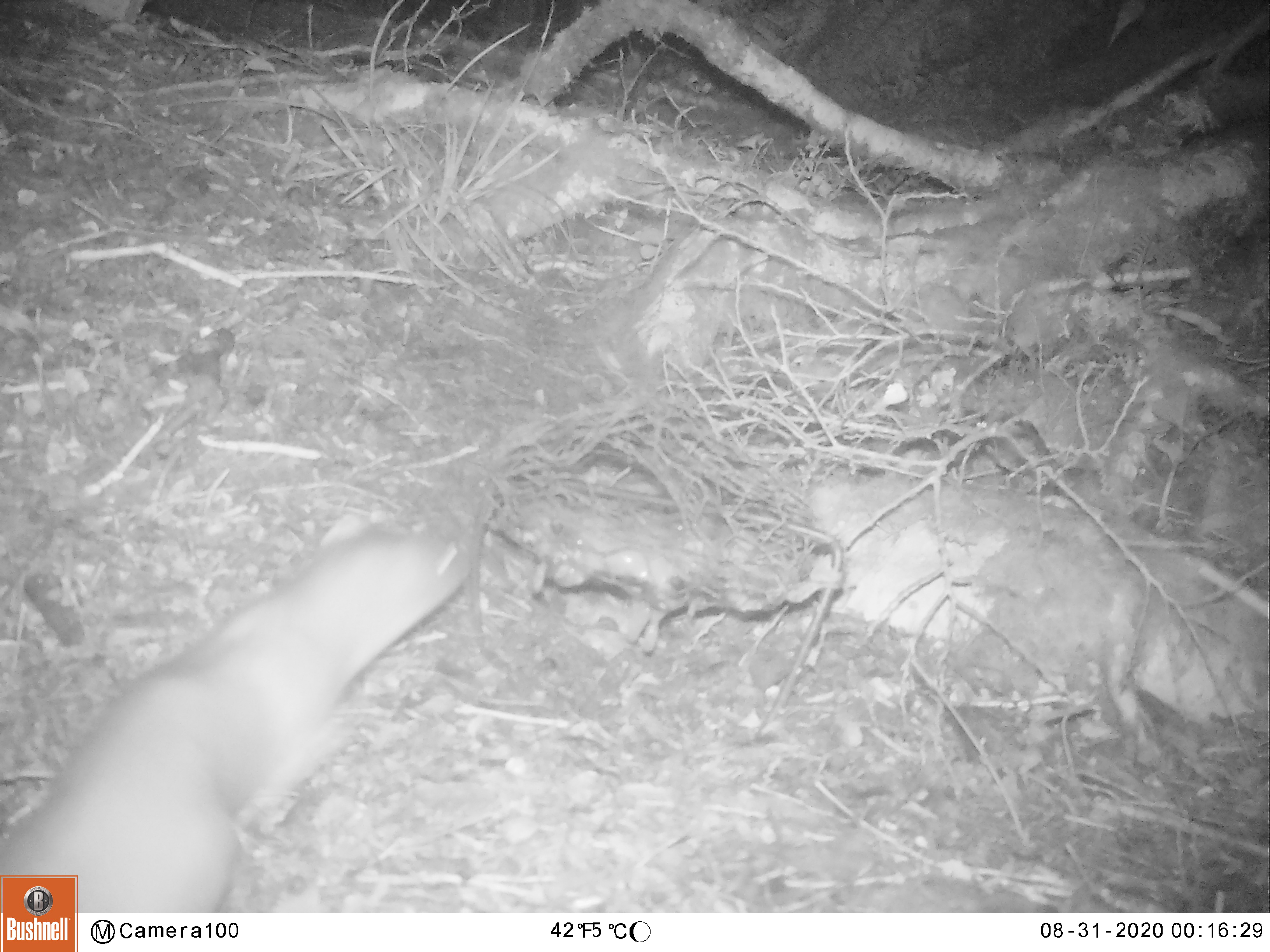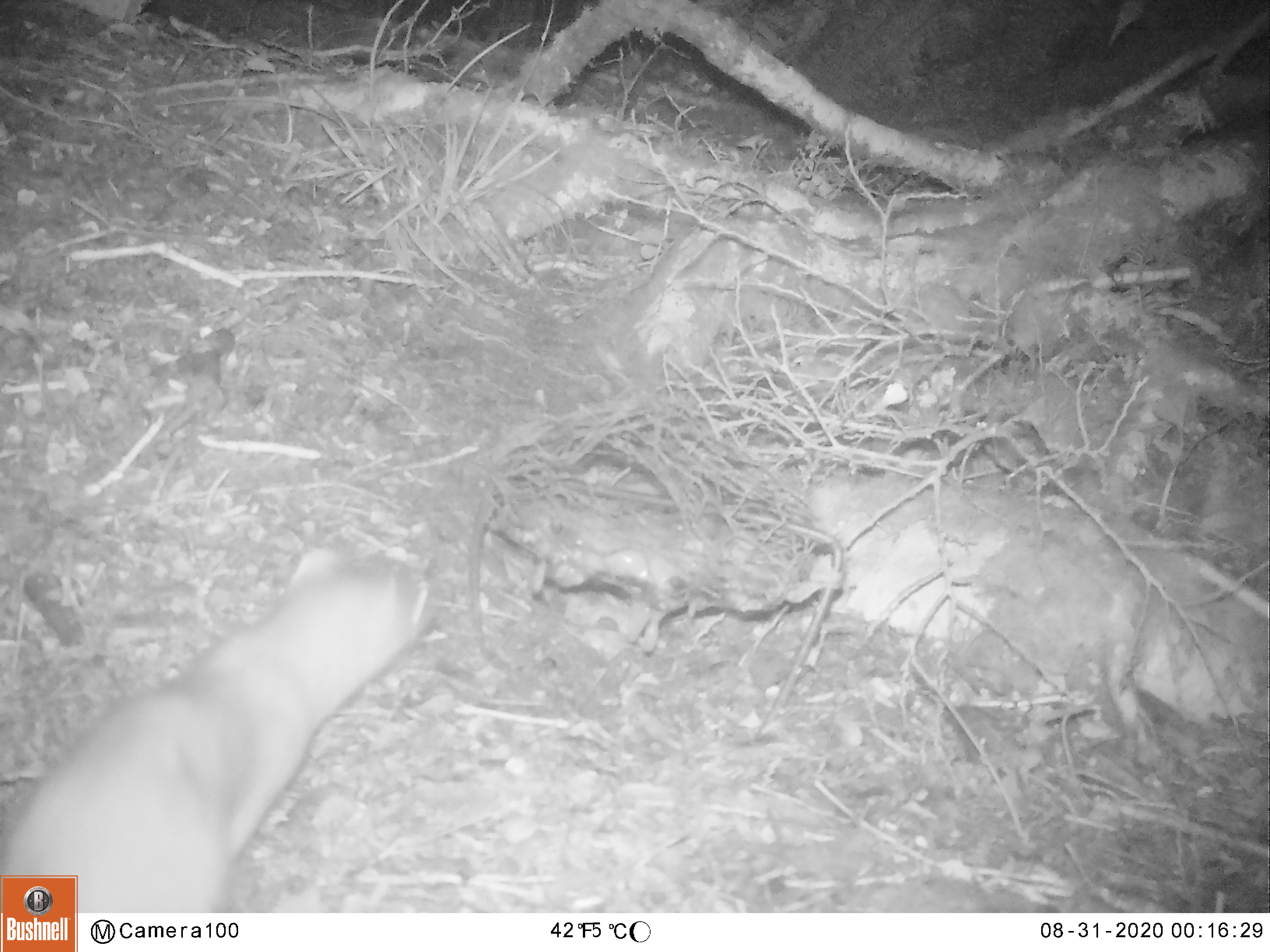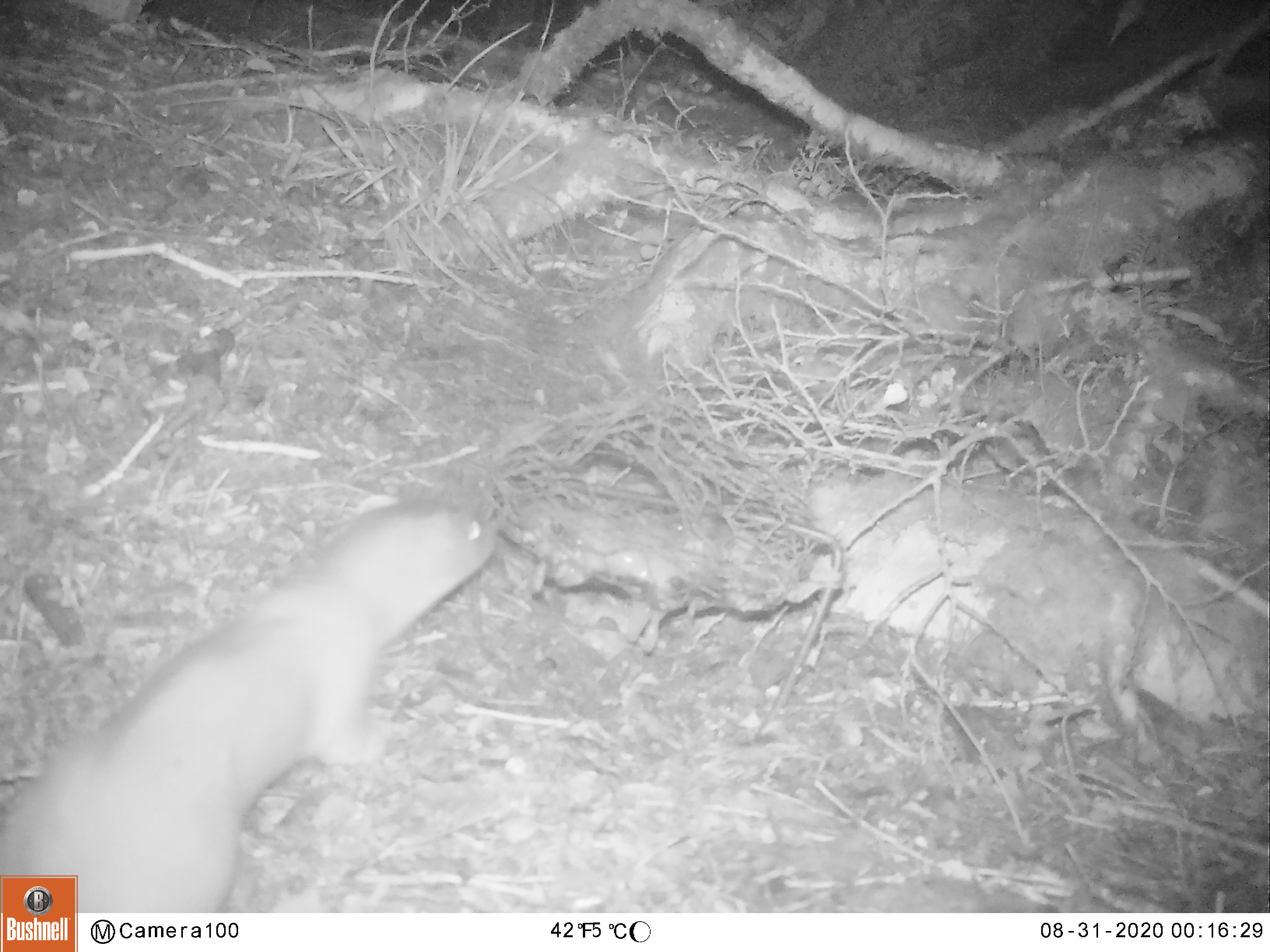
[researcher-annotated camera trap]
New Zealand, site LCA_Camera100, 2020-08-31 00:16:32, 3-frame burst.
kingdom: Animalia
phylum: Chordata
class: Mammalia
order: Carnivora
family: Mustelidae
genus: Mustela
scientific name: Mustela erminea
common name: stoat